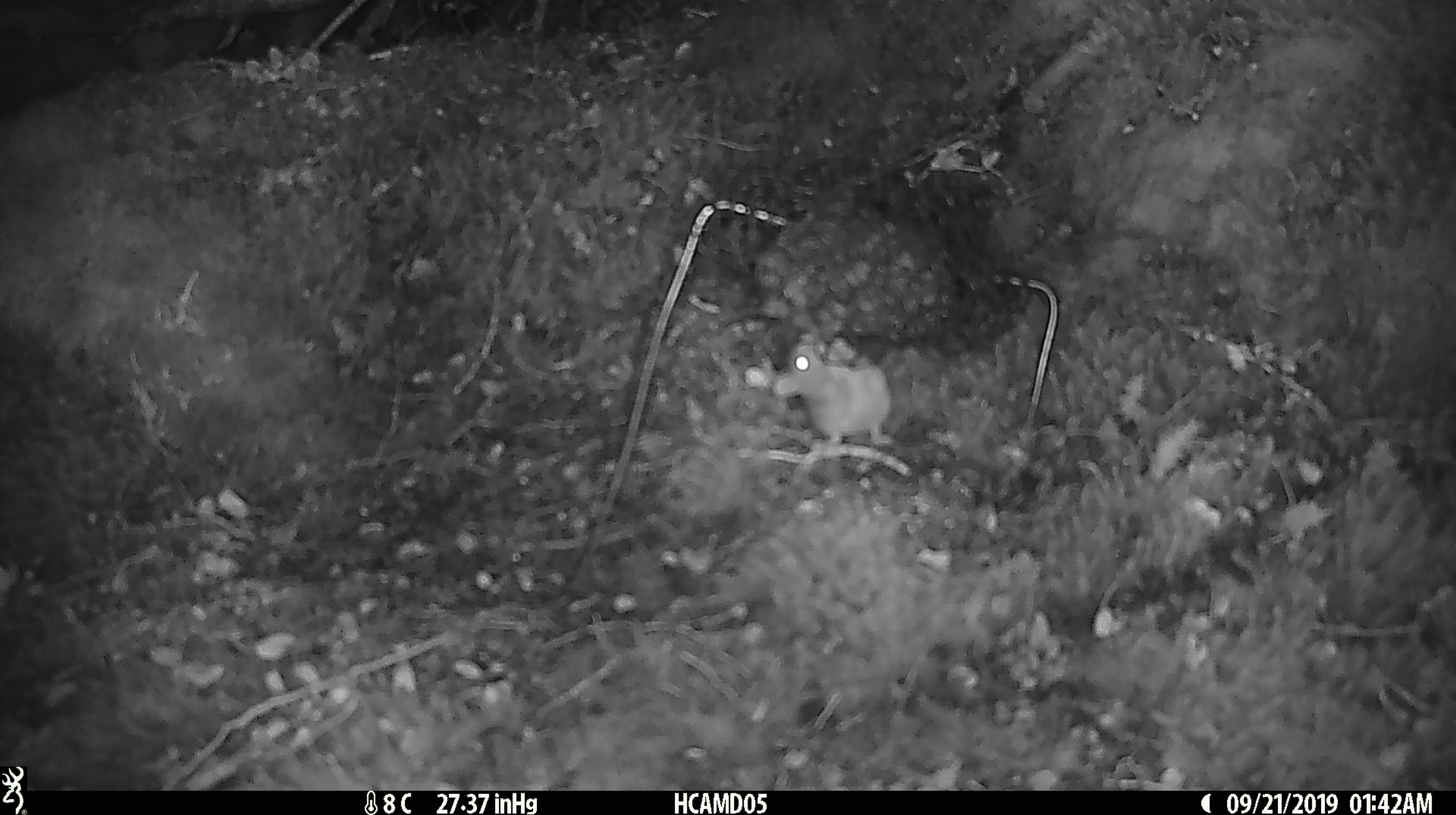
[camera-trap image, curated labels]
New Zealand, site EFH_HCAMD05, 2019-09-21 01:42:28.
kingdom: Animalia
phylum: Chordata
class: Mammalia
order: Rodentia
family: Muridae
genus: Mus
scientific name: Mus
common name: mouse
Mouse (Mus).